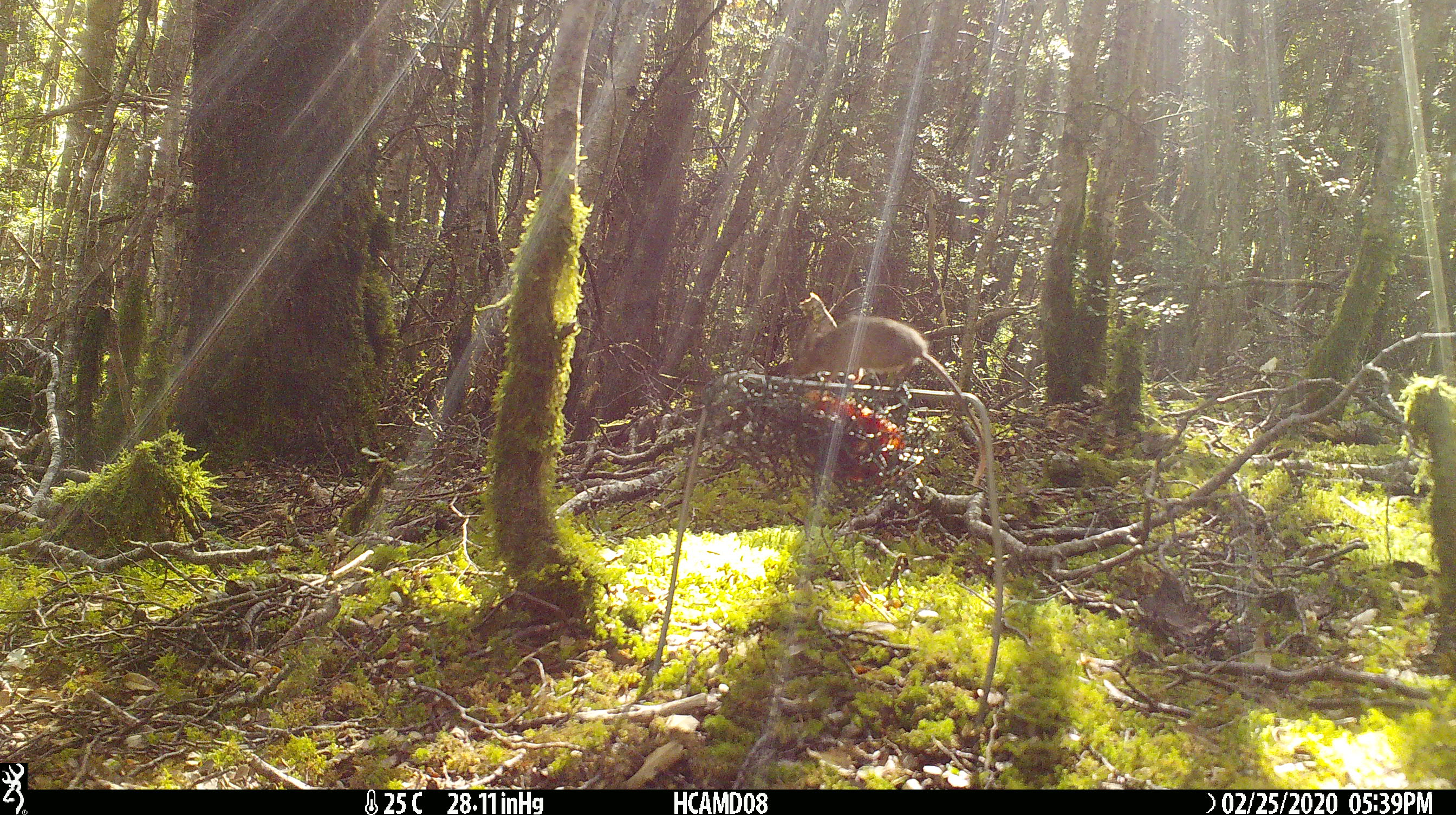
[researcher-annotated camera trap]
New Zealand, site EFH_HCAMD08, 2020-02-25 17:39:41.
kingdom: Animalia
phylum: Chordata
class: Mammalia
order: Rodentia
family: Muridae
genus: Mus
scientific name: Mus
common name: mouse